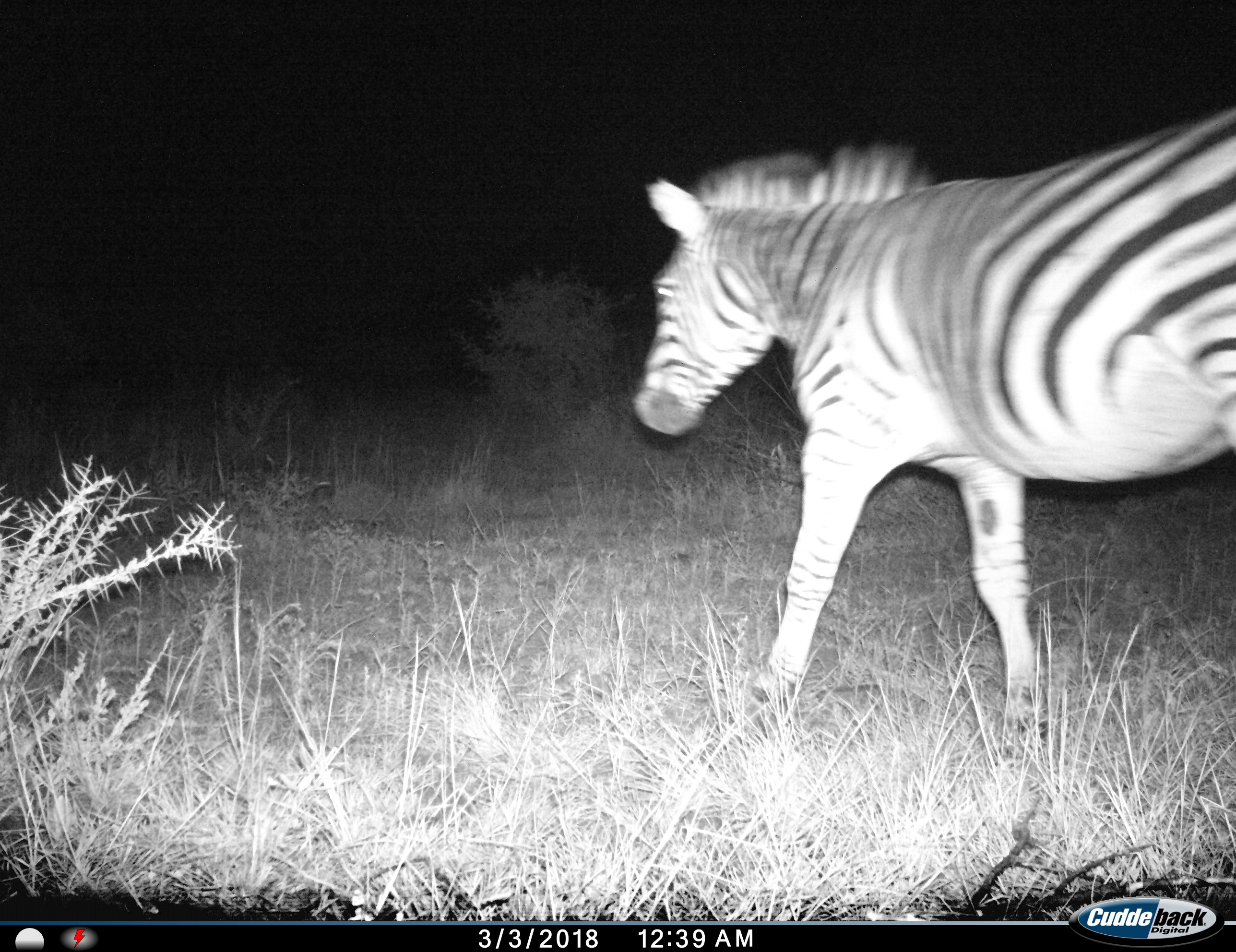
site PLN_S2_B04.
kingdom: Animalia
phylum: Chordata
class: Mammalia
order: Perissodactyla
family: Equidae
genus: Equus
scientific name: Equus quagga burchellii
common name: burchell's zebra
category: zebraburchells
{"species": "zebraburchells (burchell's zebra) (Equus quagga burchellii)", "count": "1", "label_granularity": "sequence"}